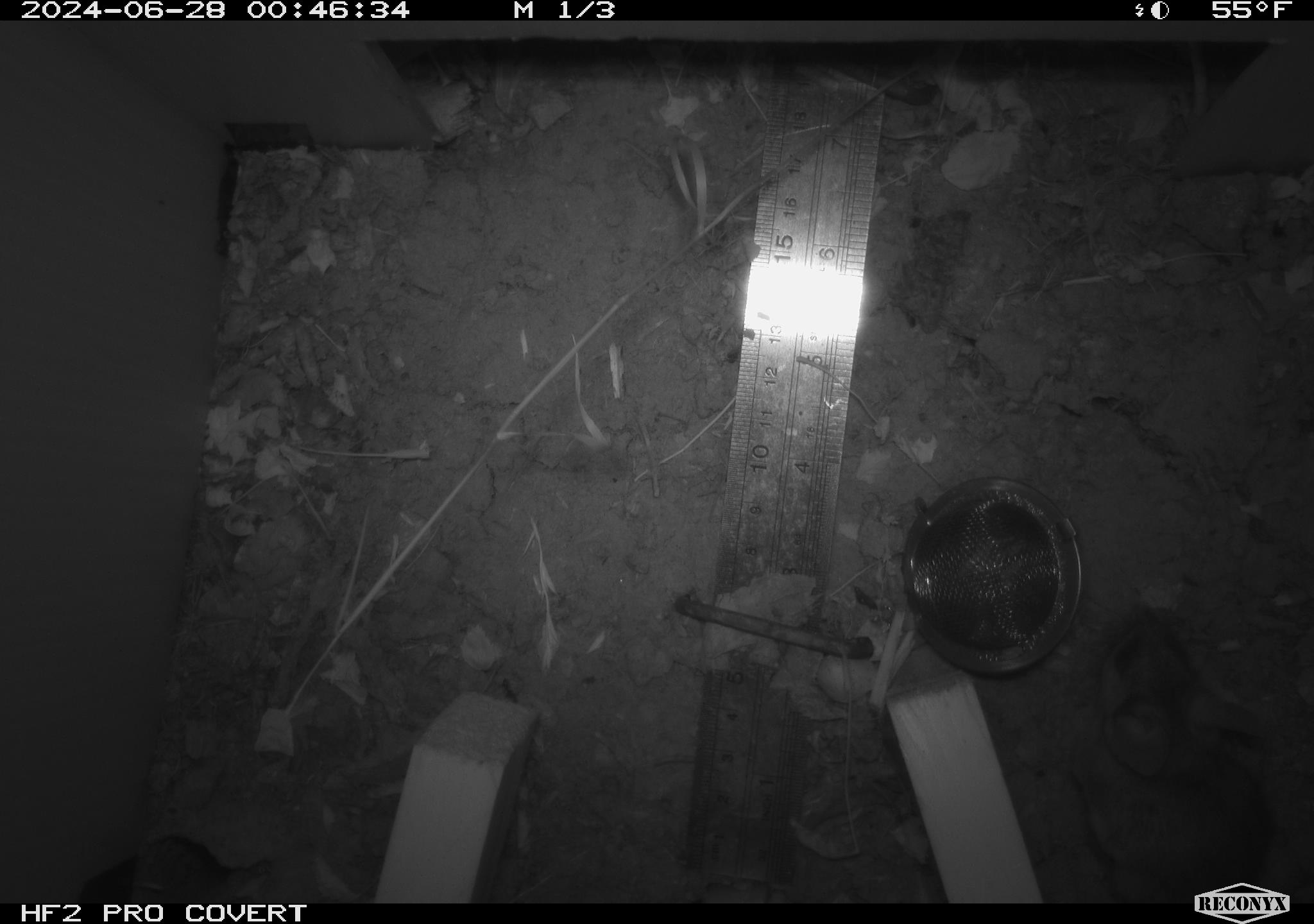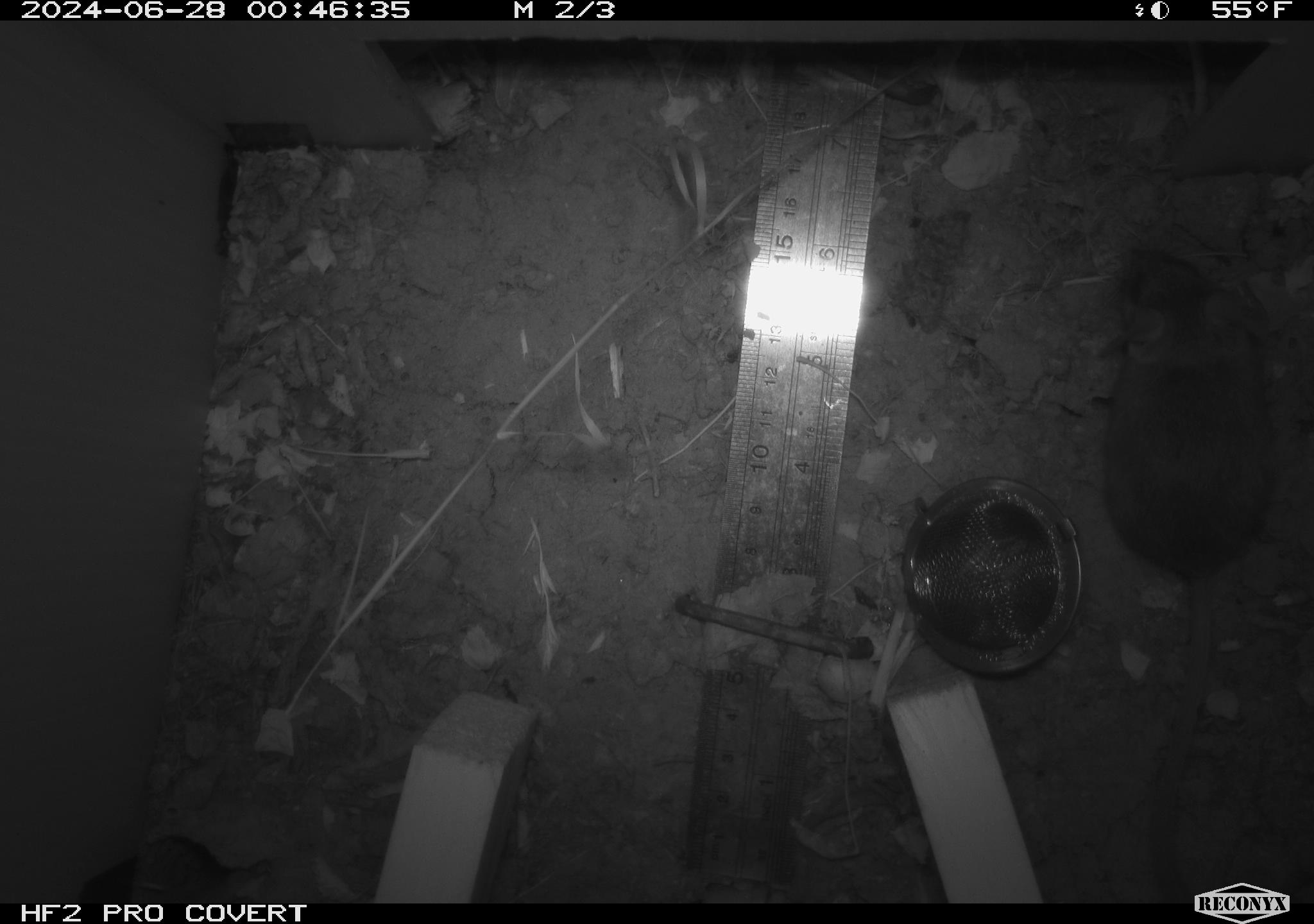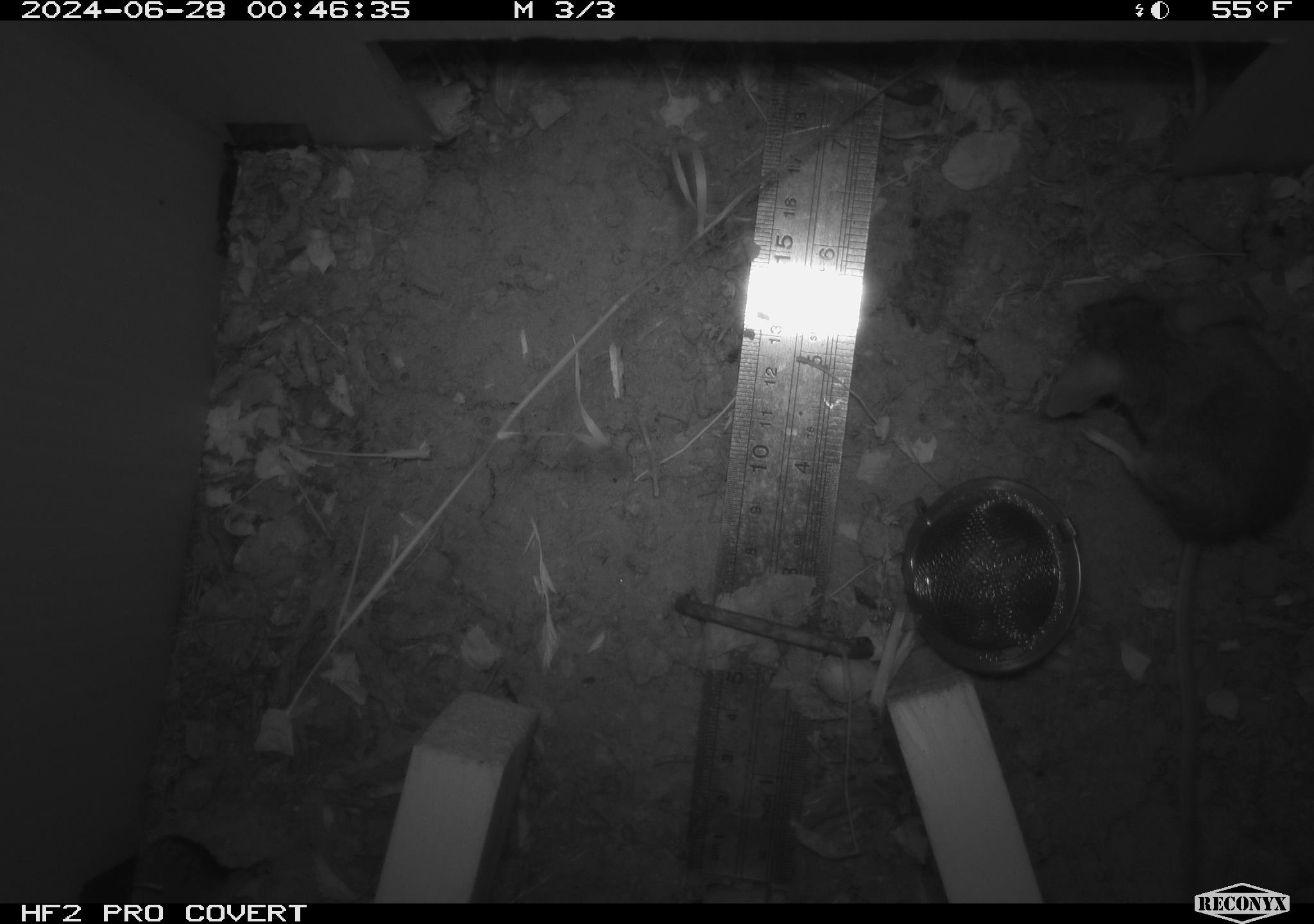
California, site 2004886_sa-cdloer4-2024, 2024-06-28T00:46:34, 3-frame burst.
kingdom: Animalia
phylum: Chordata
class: Mammalia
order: Rodentia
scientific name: Rodentia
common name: rodent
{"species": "rodent (Rodentia)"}